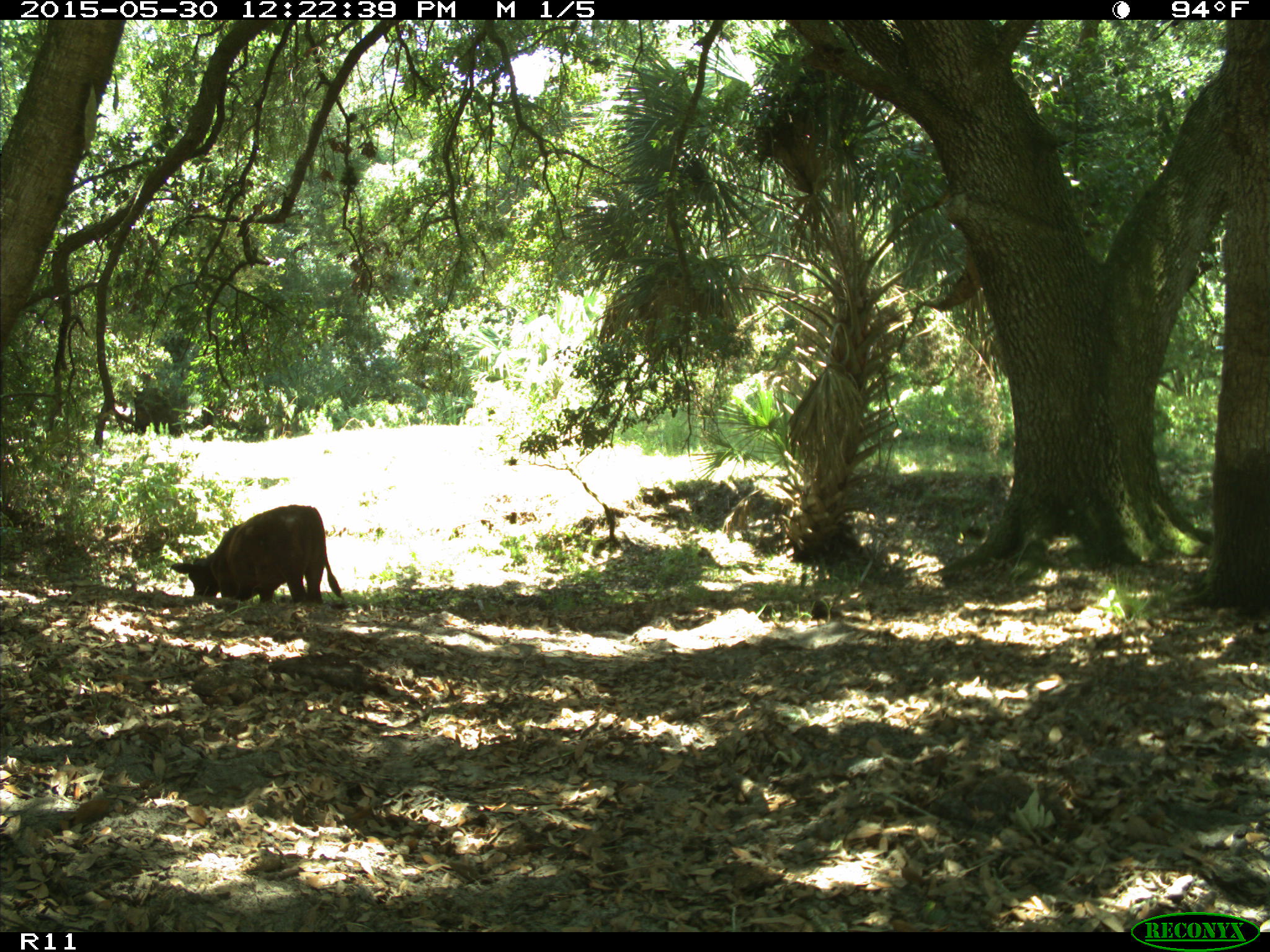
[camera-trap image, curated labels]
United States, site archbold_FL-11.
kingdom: Animalia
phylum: Chordata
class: Mammalia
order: Artiodactyla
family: Bovidae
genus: Bos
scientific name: Bos taurus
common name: domestic cow